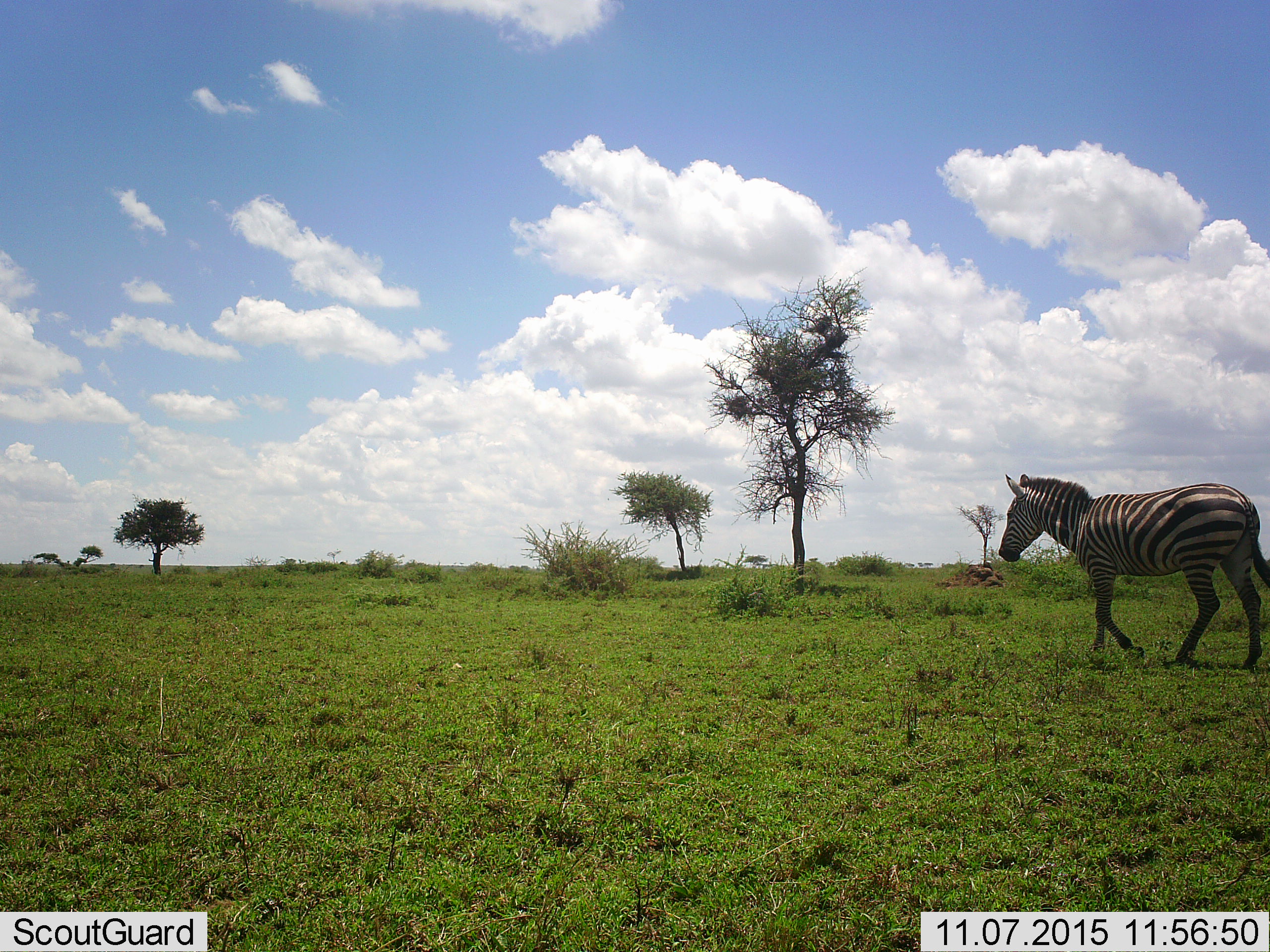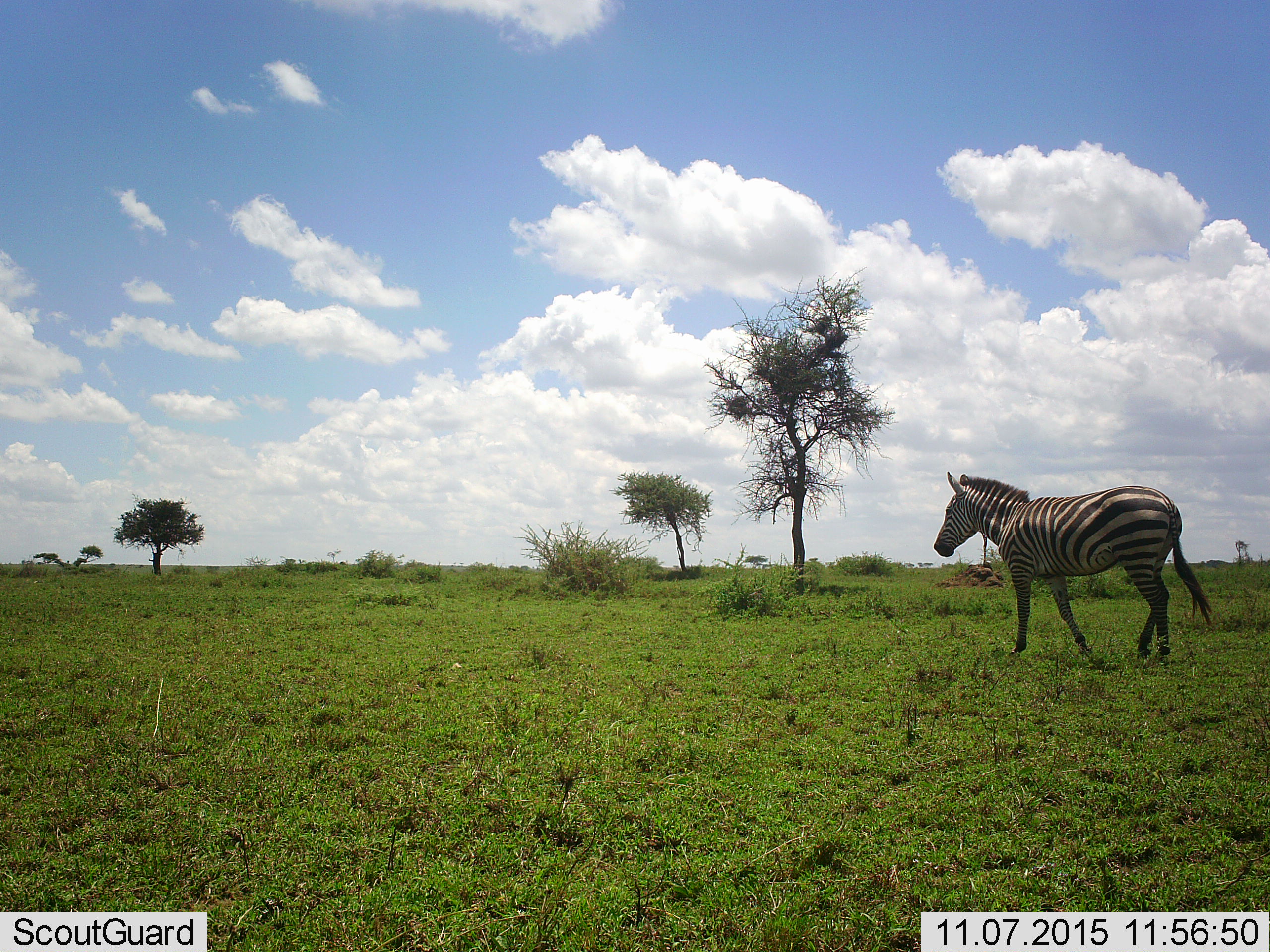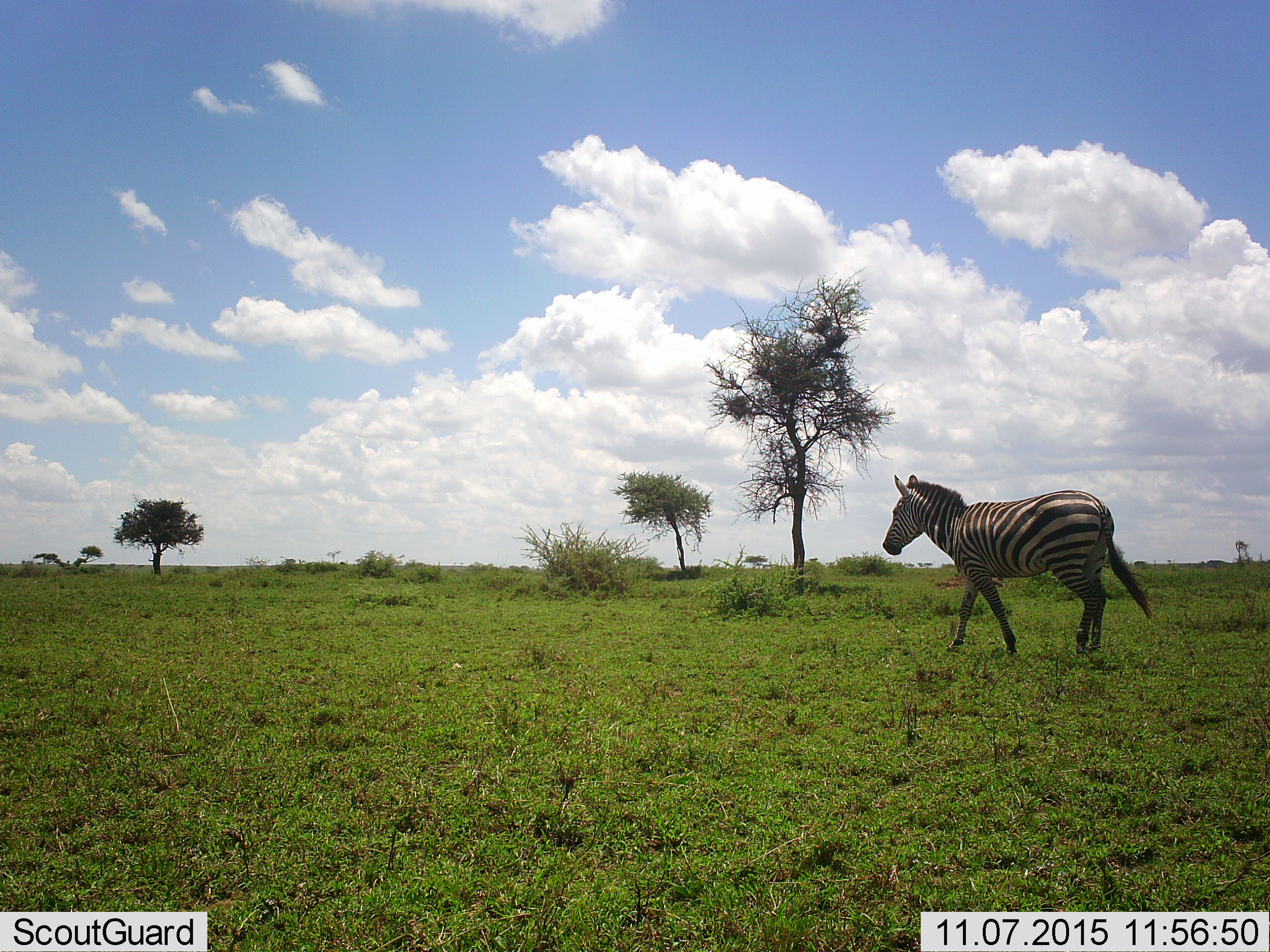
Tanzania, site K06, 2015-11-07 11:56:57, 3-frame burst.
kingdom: Animalia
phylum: Chordata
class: Mammalia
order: Perissodactyla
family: Equidae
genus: Equus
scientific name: Equus quagga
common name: plains zebra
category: zebra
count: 1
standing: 10%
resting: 0%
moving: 90%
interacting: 0%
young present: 0%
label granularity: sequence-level